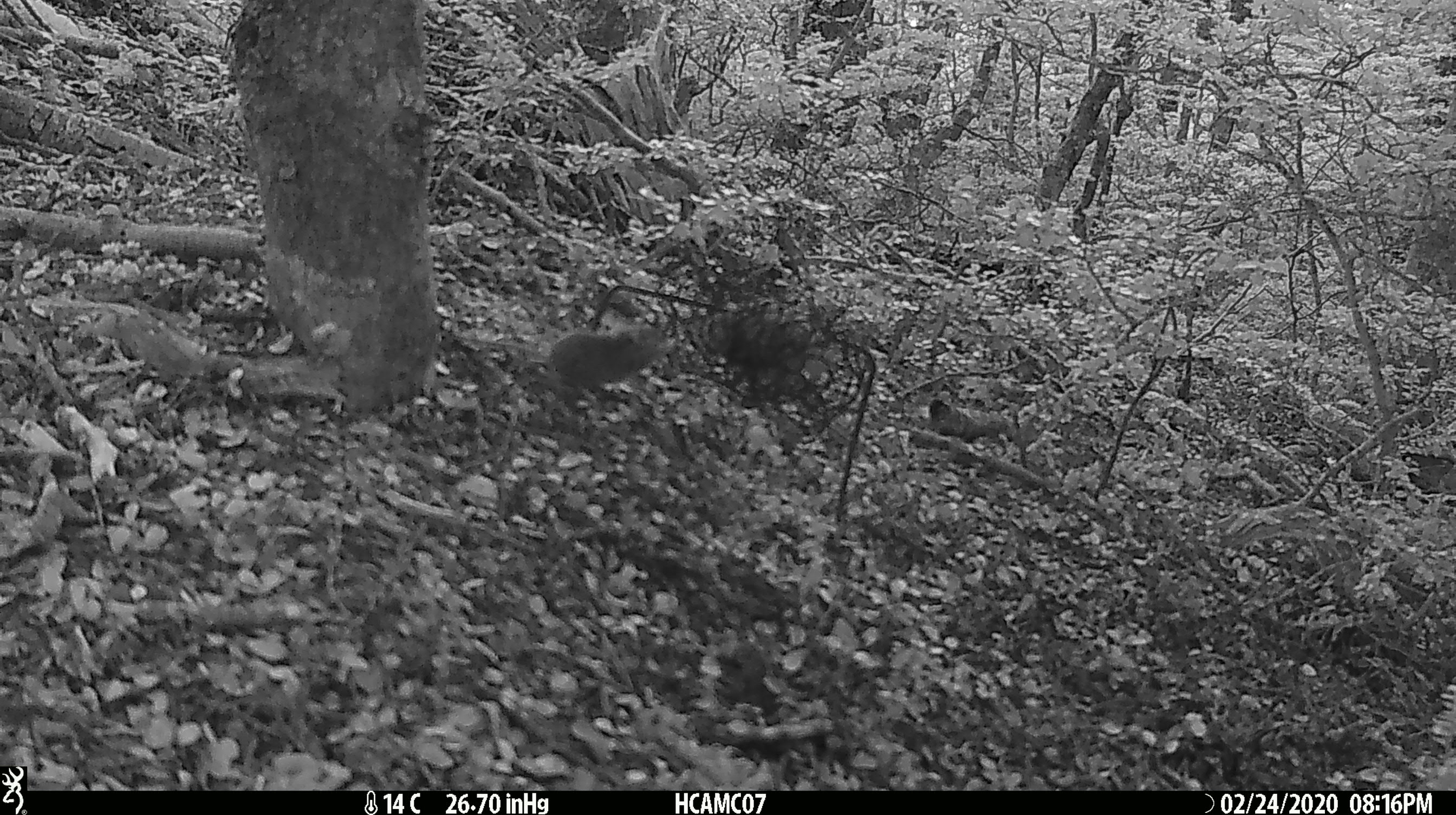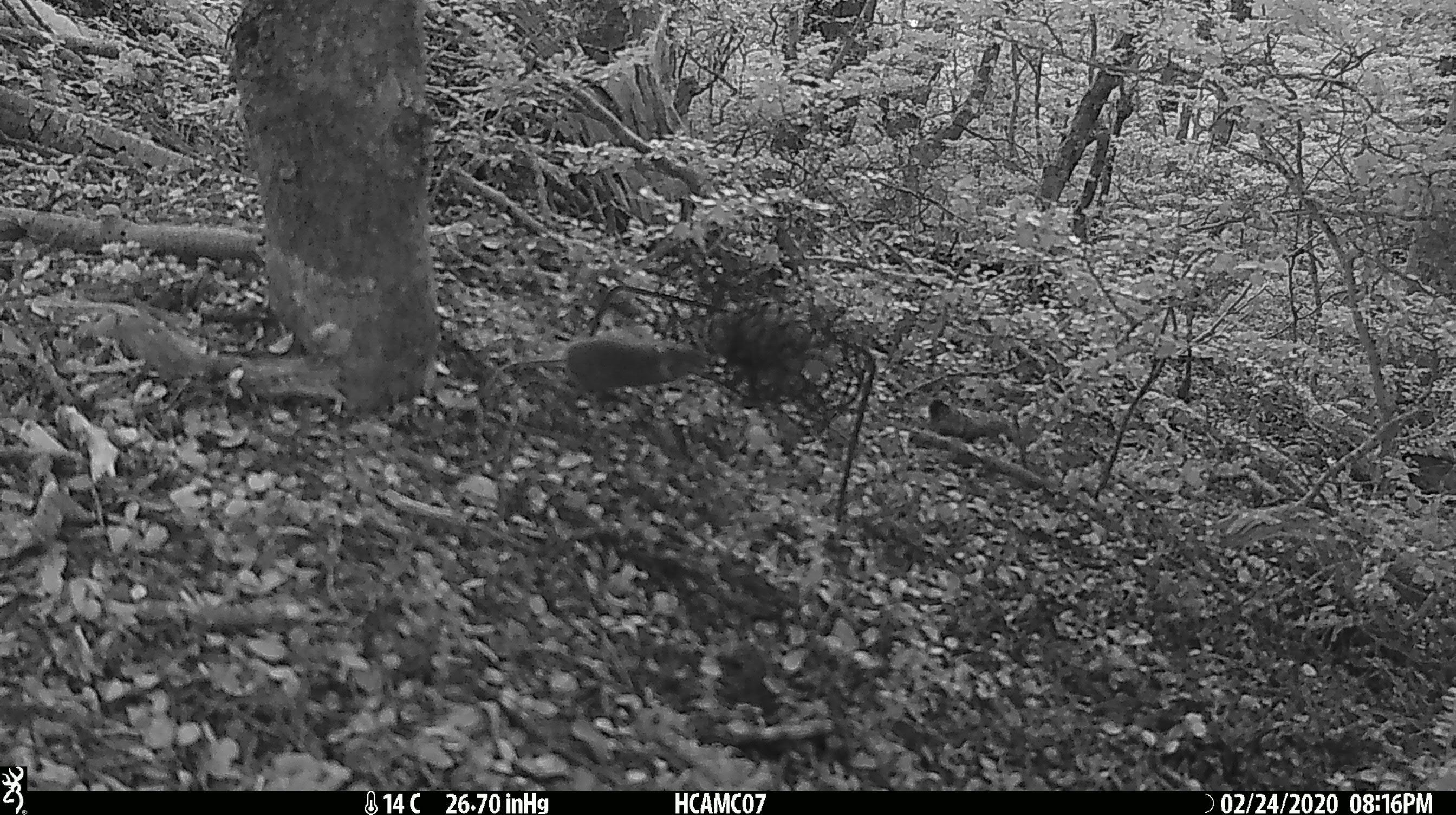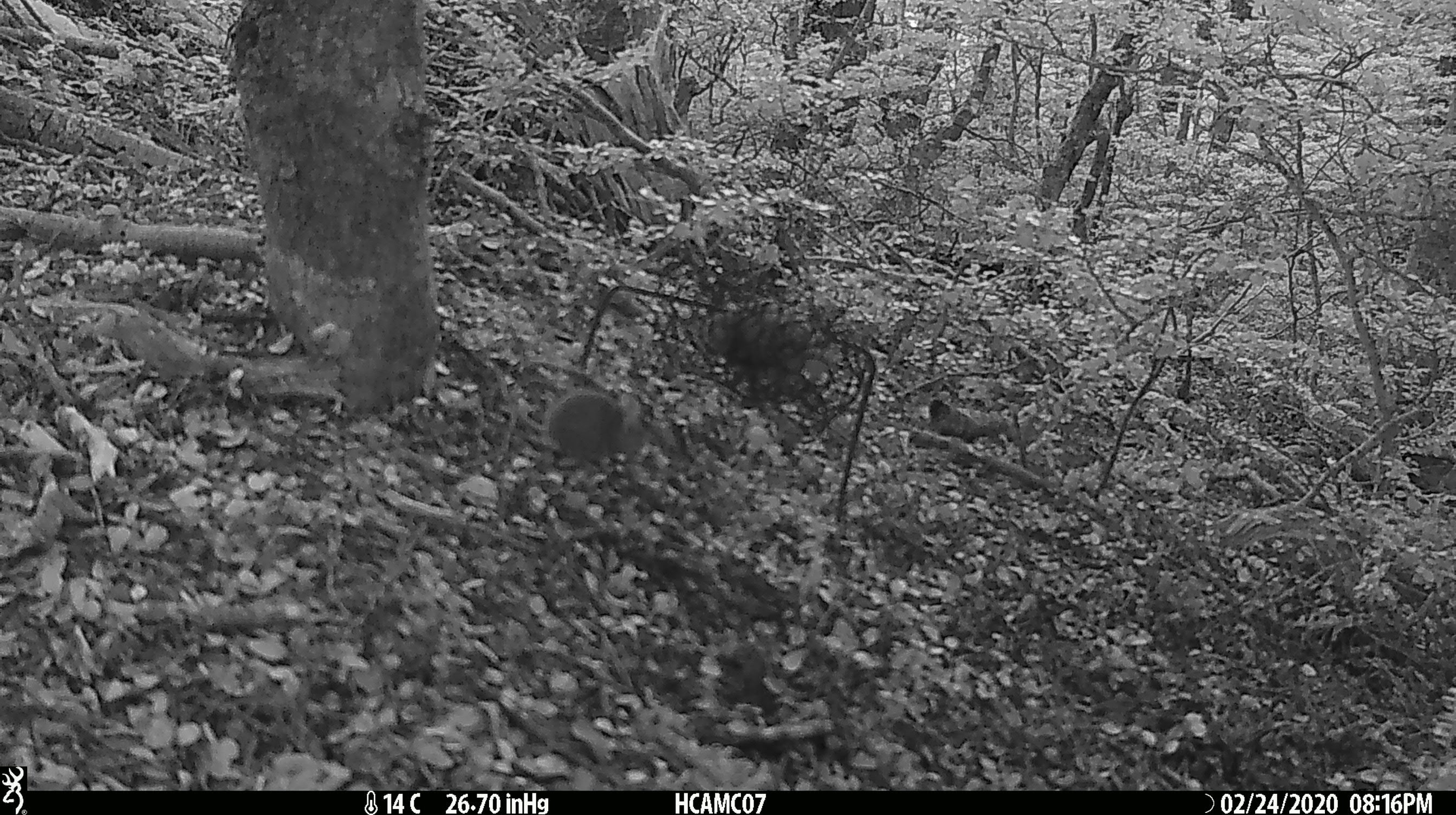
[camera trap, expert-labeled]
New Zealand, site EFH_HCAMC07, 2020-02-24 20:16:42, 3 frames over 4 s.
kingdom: Animalia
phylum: Chordata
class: Mammalia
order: Rodentia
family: Muridae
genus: Mus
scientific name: Mus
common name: mouse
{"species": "mouse (Mus)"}